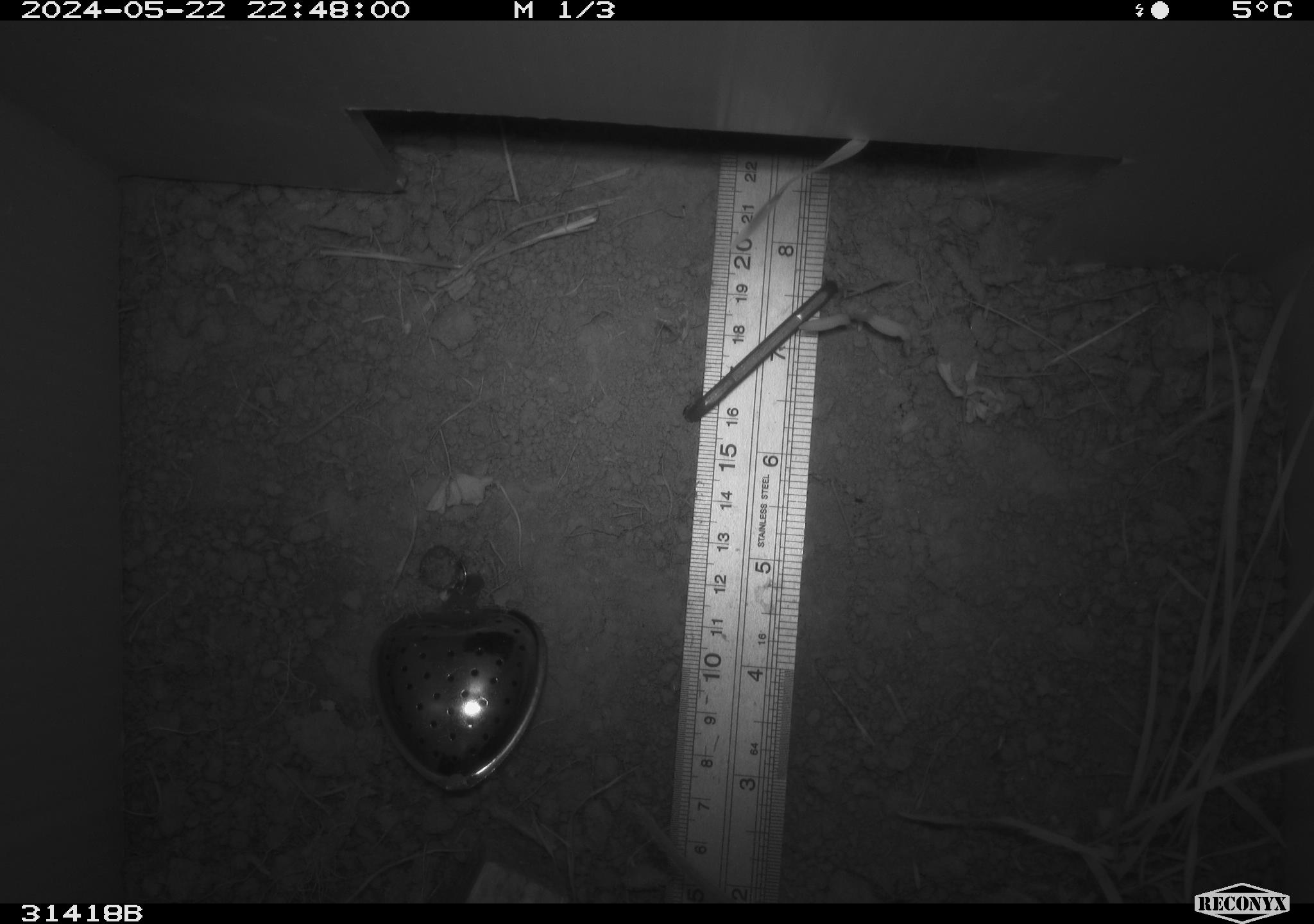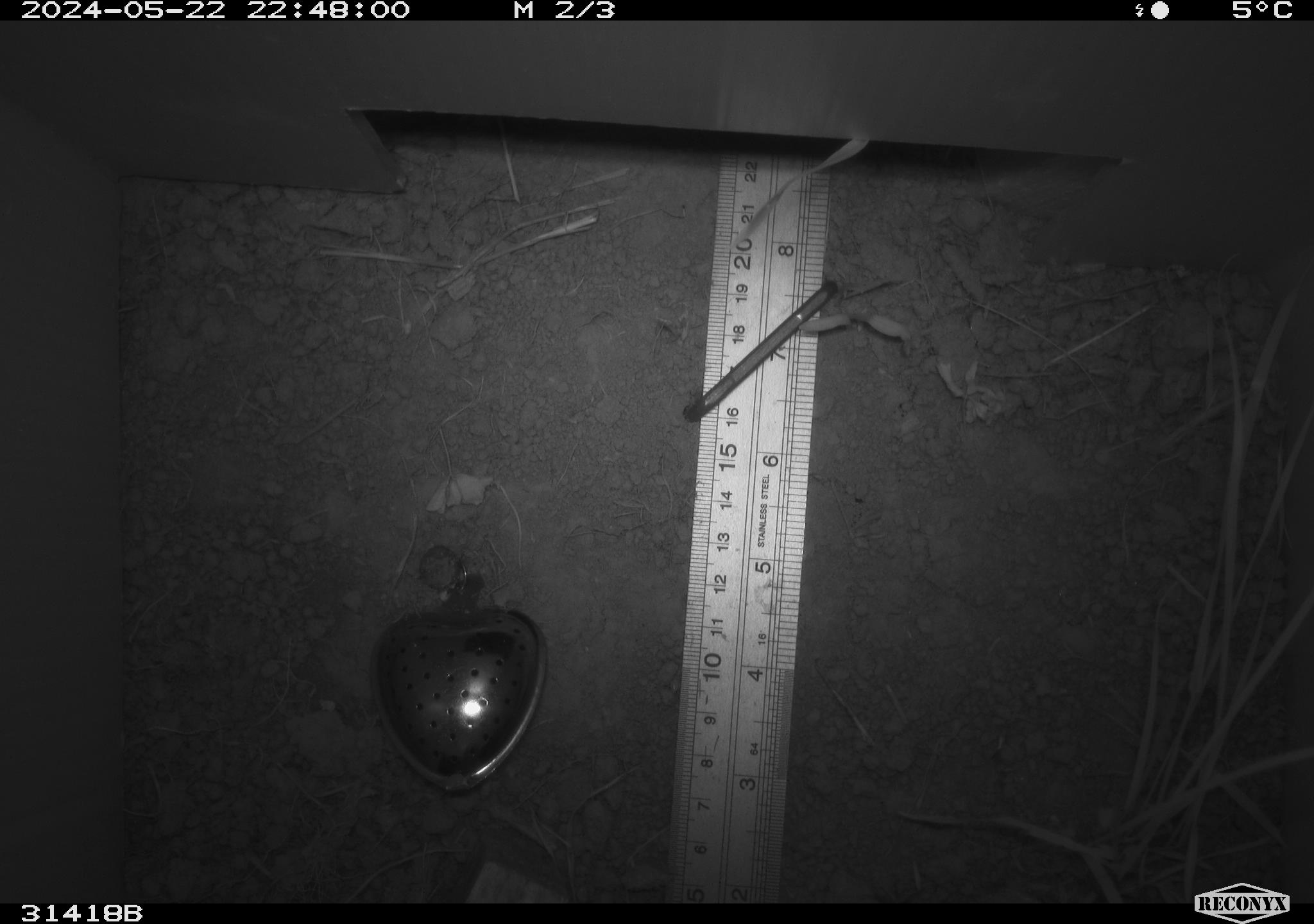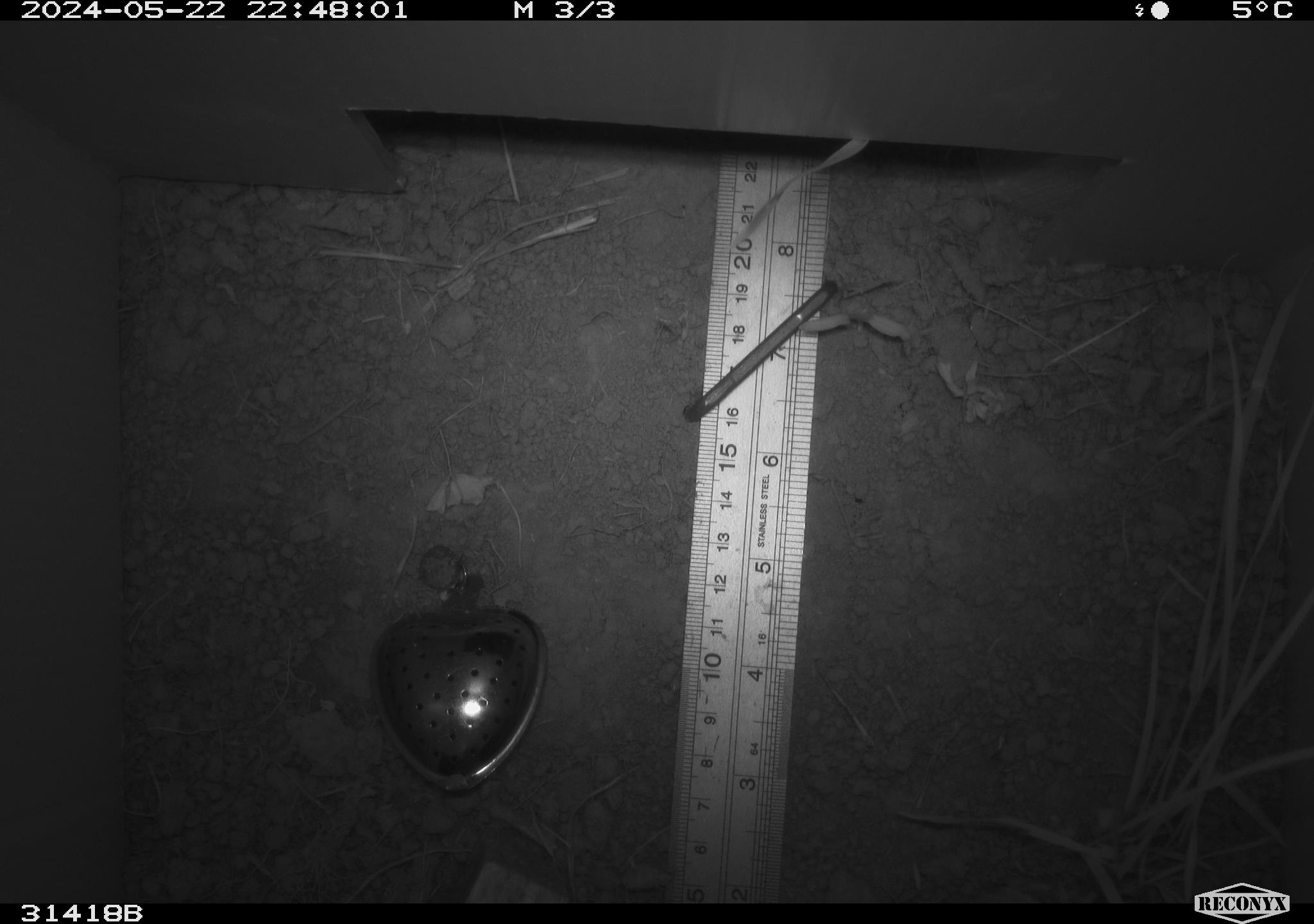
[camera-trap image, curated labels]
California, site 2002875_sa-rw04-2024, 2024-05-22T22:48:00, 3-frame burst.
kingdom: Animalia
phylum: Chordata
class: Mammalia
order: Rodentia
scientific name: Rodentia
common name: rodent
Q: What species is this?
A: Rodent (Rodentia).